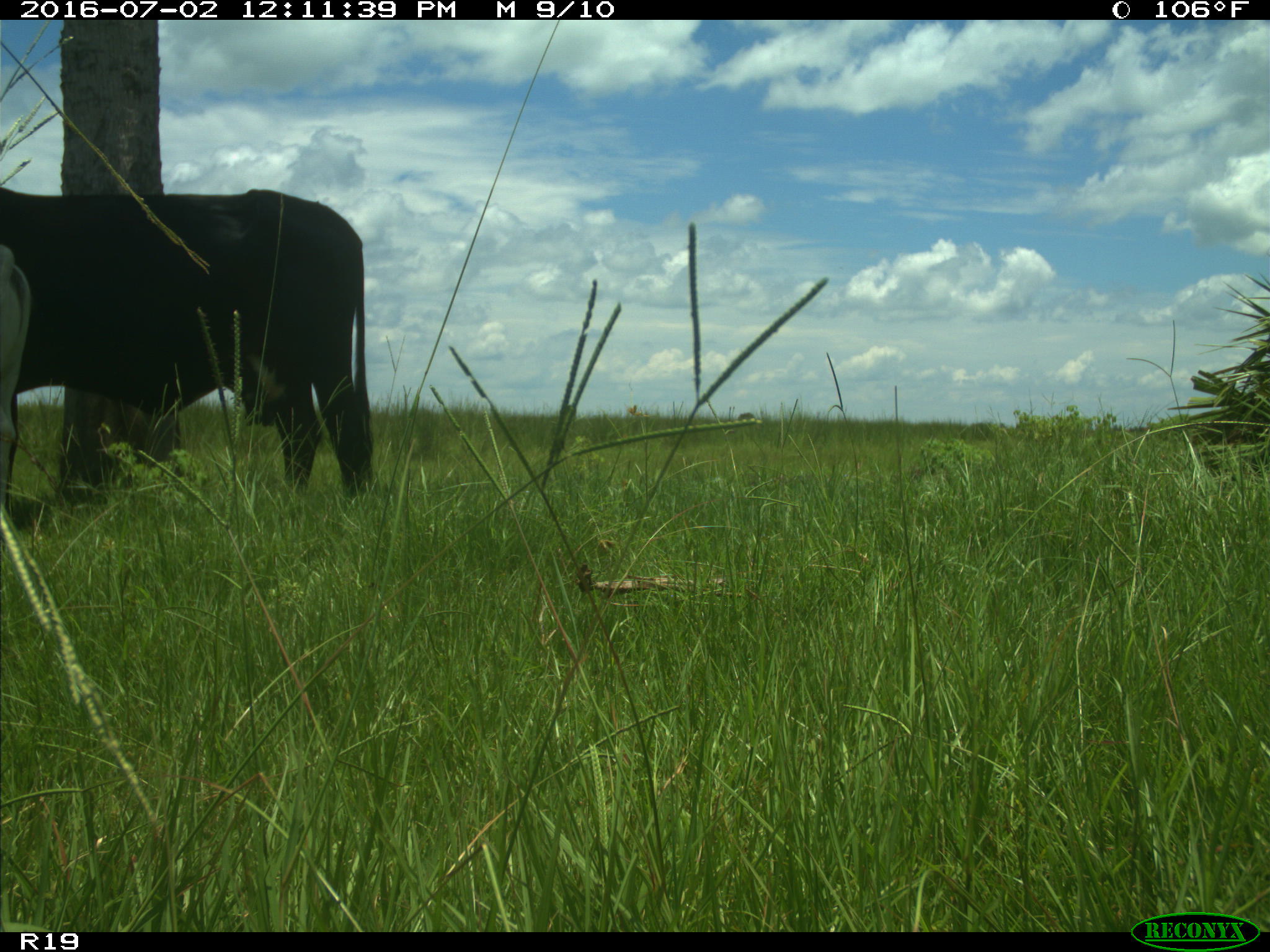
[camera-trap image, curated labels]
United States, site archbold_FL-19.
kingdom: Animalia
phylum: Chordata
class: Mammalia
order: Artiodactyla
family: Bovidae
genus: Bos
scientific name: Bos taurus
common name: domestic cow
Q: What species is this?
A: Bos taurus (domestic cow).